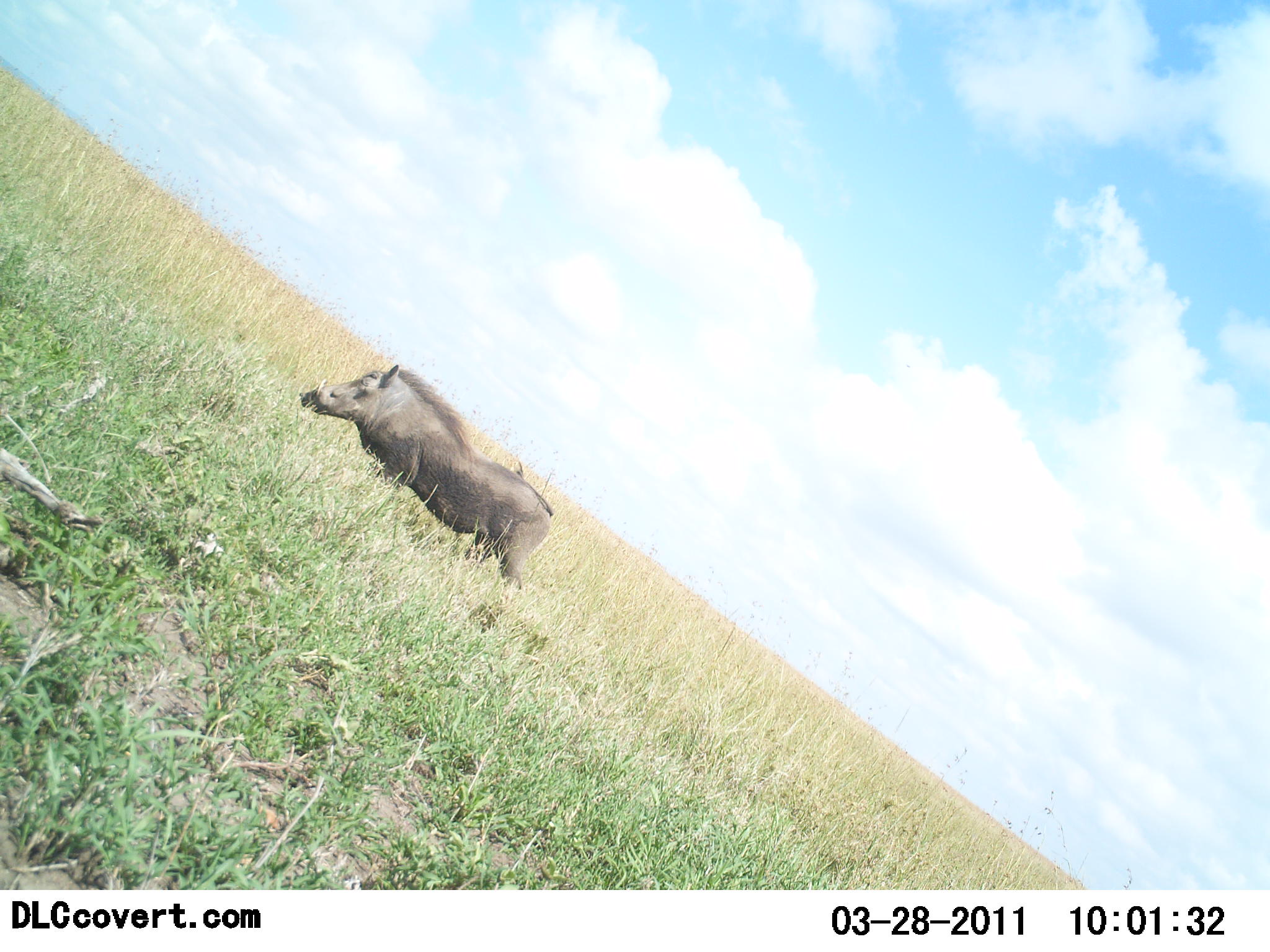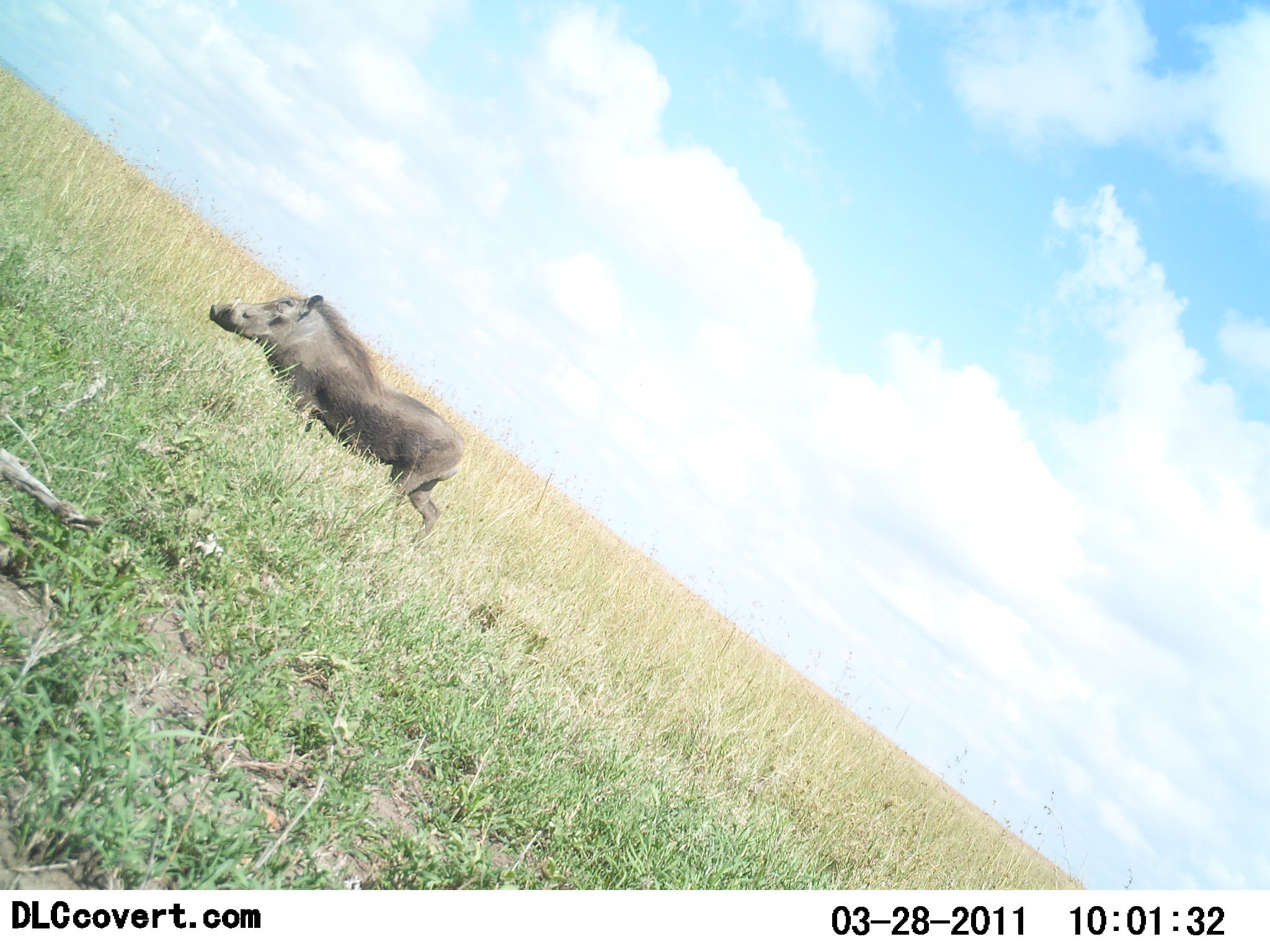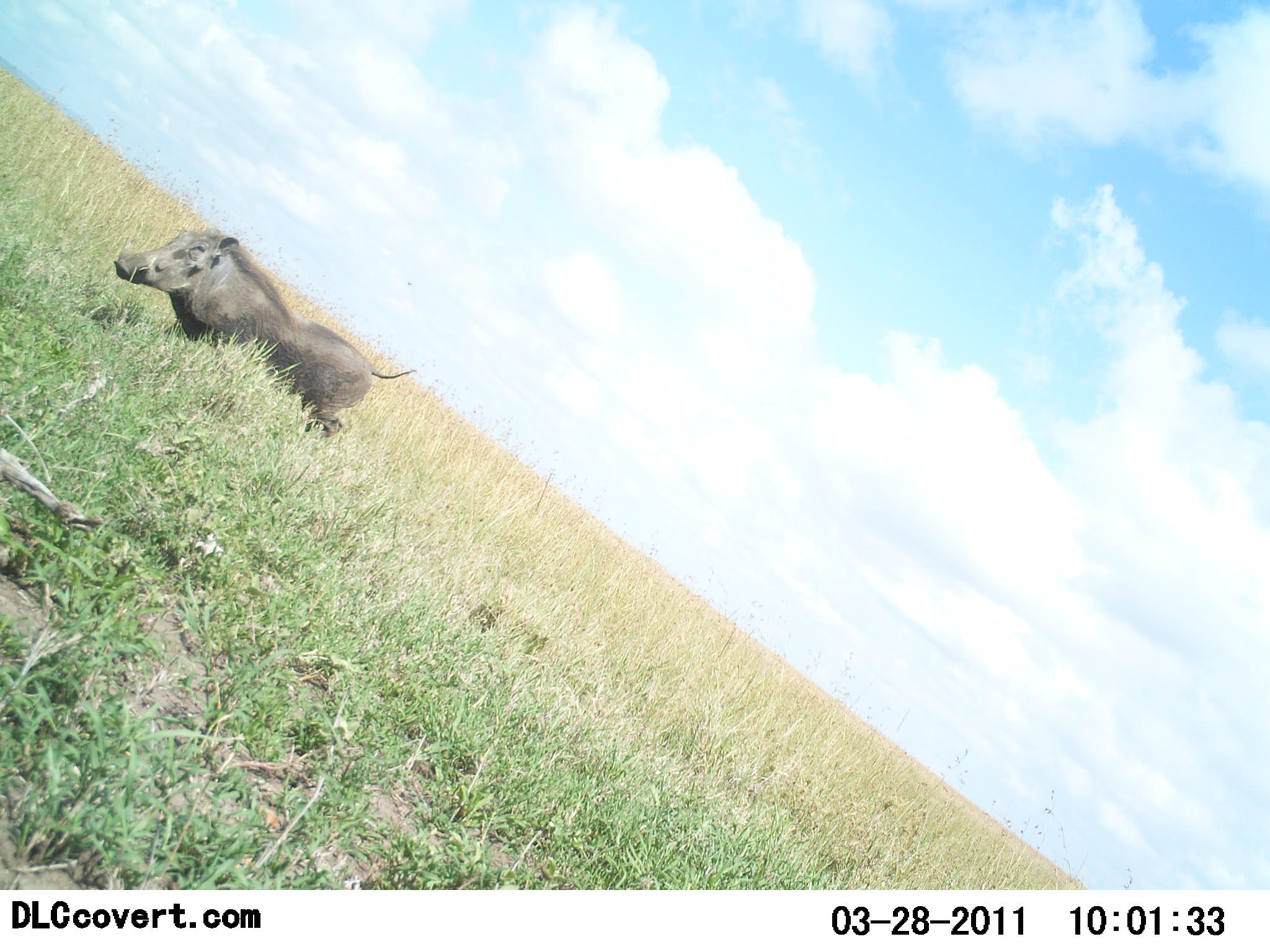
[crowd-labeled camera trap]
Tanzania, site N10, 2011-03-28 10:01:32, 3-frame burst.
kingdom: Animalia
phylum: Chordata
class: Mammalia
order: Artiodactyla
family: Suidae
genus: Phacochoerus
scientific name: Phacochoerus africanus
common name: warthog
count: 1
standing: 0%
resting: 0%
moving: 100%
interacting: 0%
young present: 0%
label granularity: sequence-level